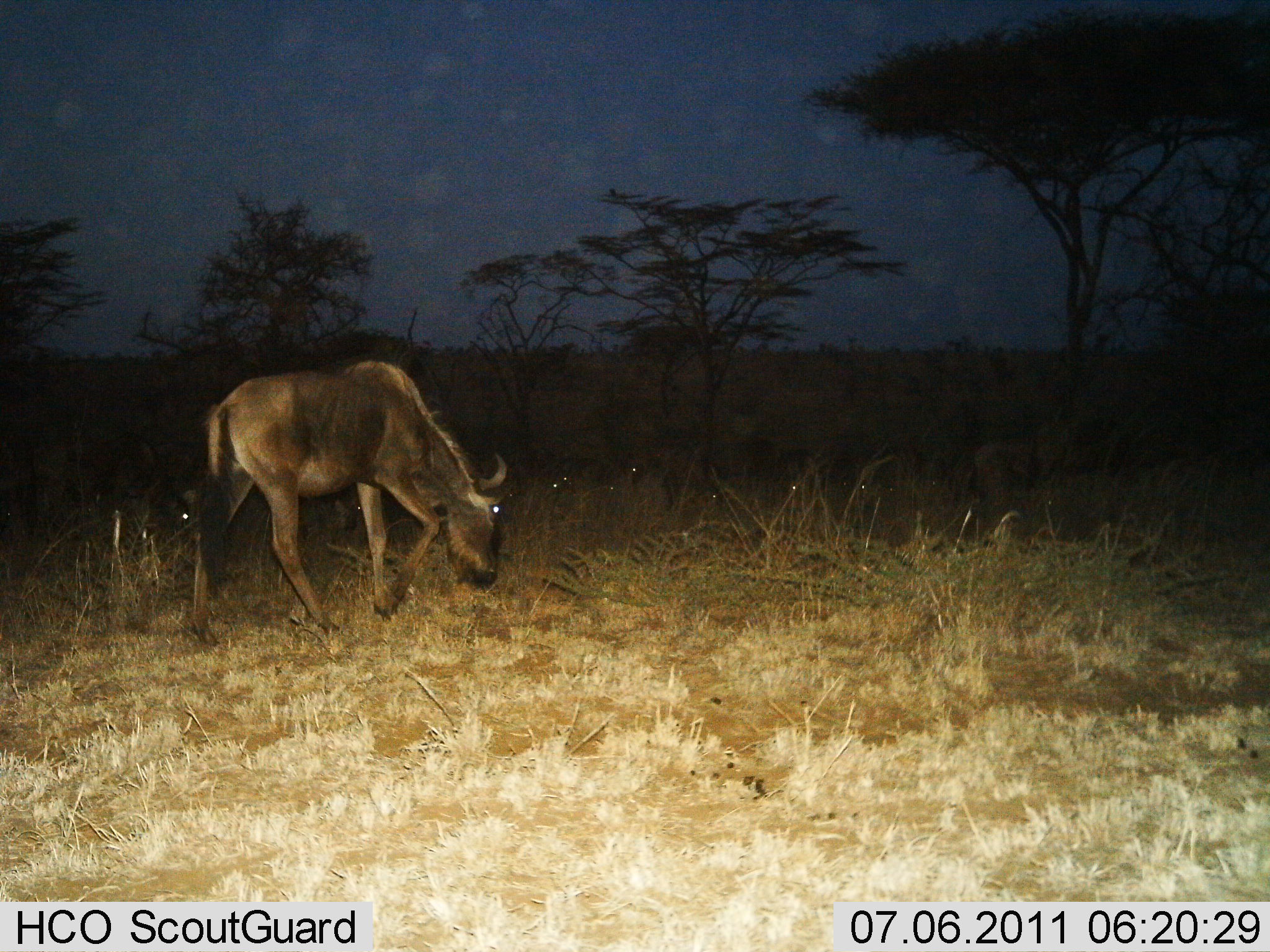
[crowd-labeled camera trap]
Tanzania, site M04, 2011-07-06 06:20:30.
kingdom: Animalia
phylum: Chordata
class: Mammalia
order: Artiodactyla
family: Bovidae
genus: Connochaetes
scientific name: Connochaetes taurinus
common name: blue wildebeest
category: wildebeest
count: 1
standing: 7%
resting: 7%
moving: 14%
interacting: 0%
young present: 0%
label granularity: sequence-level